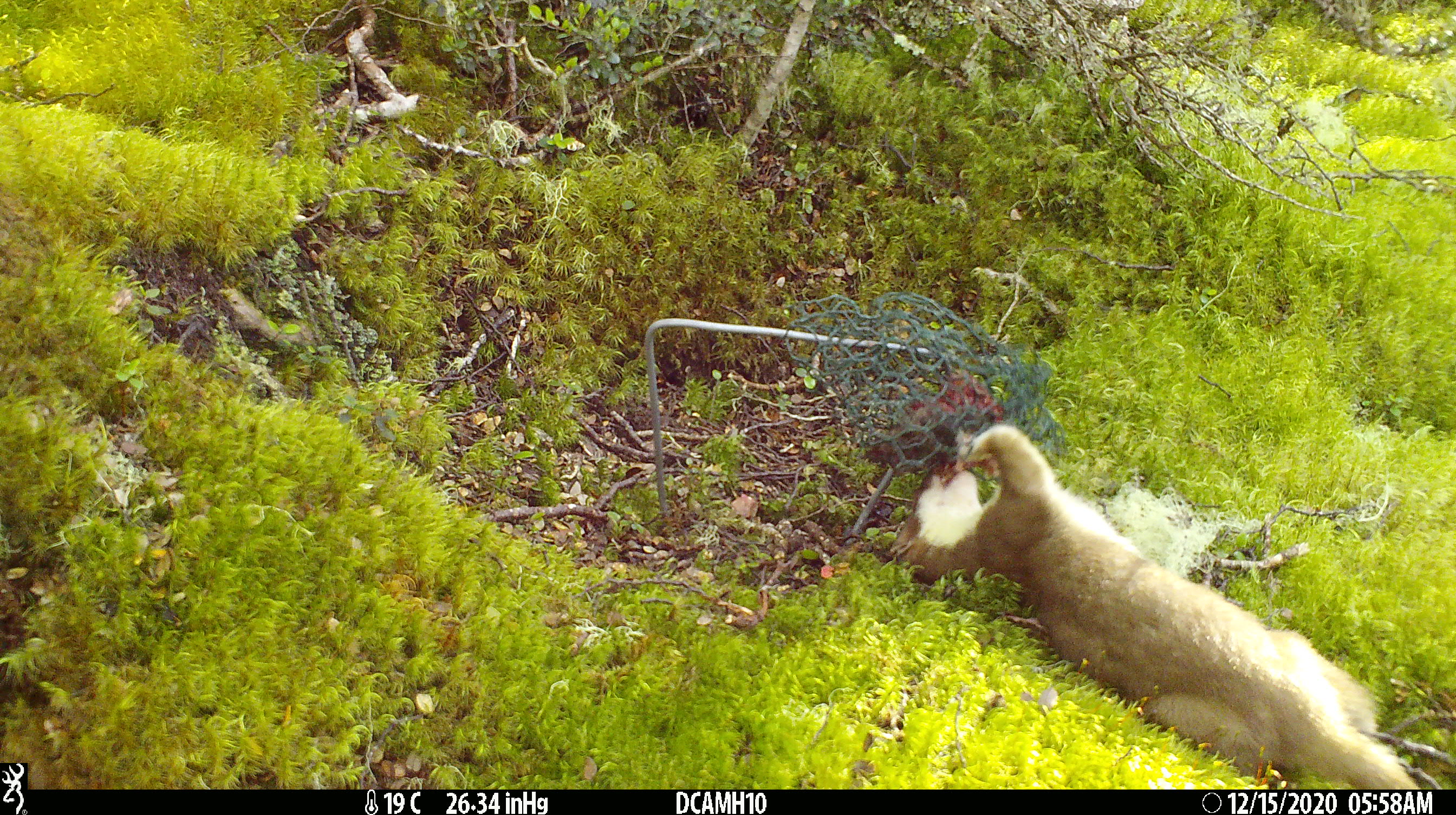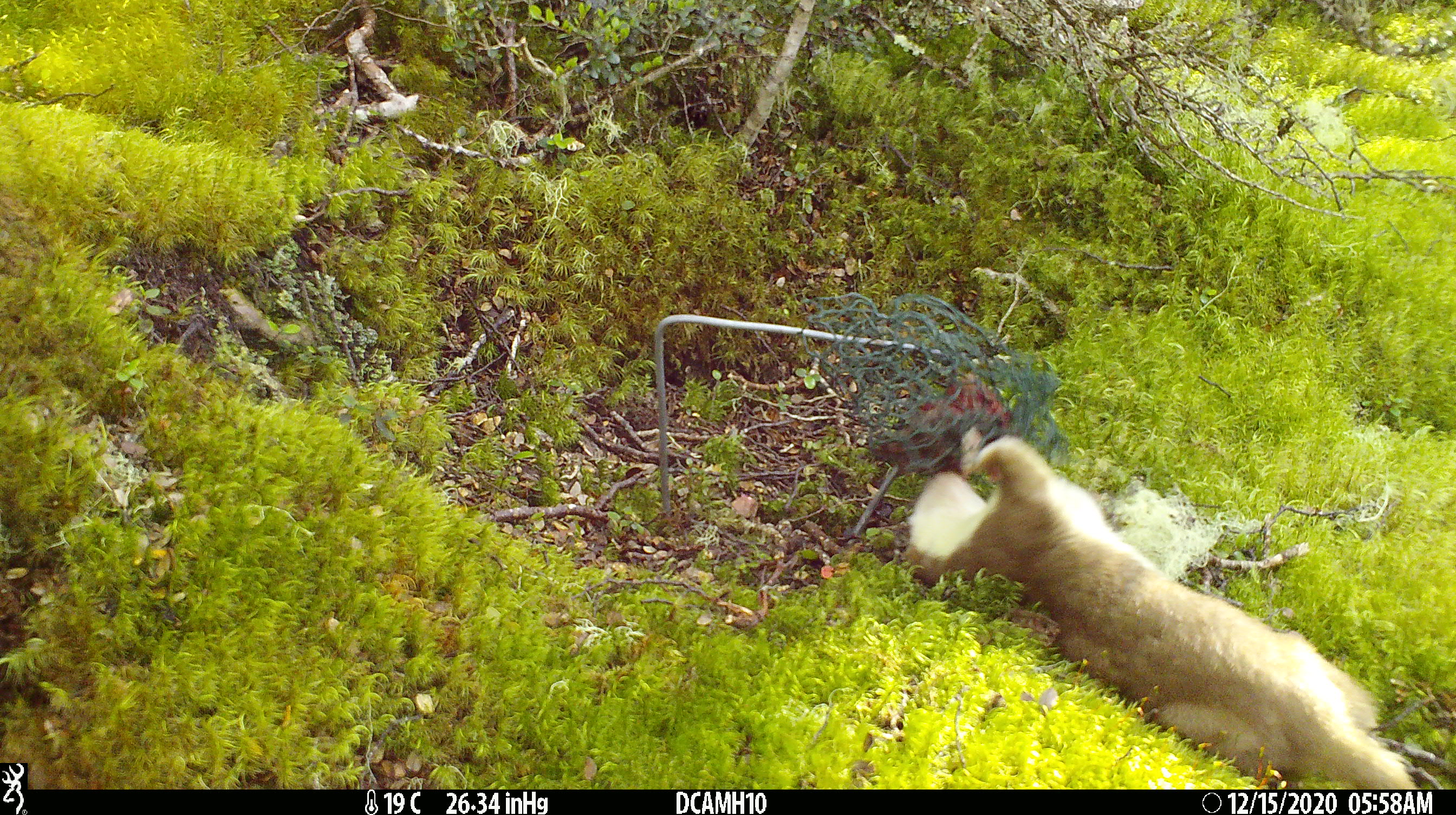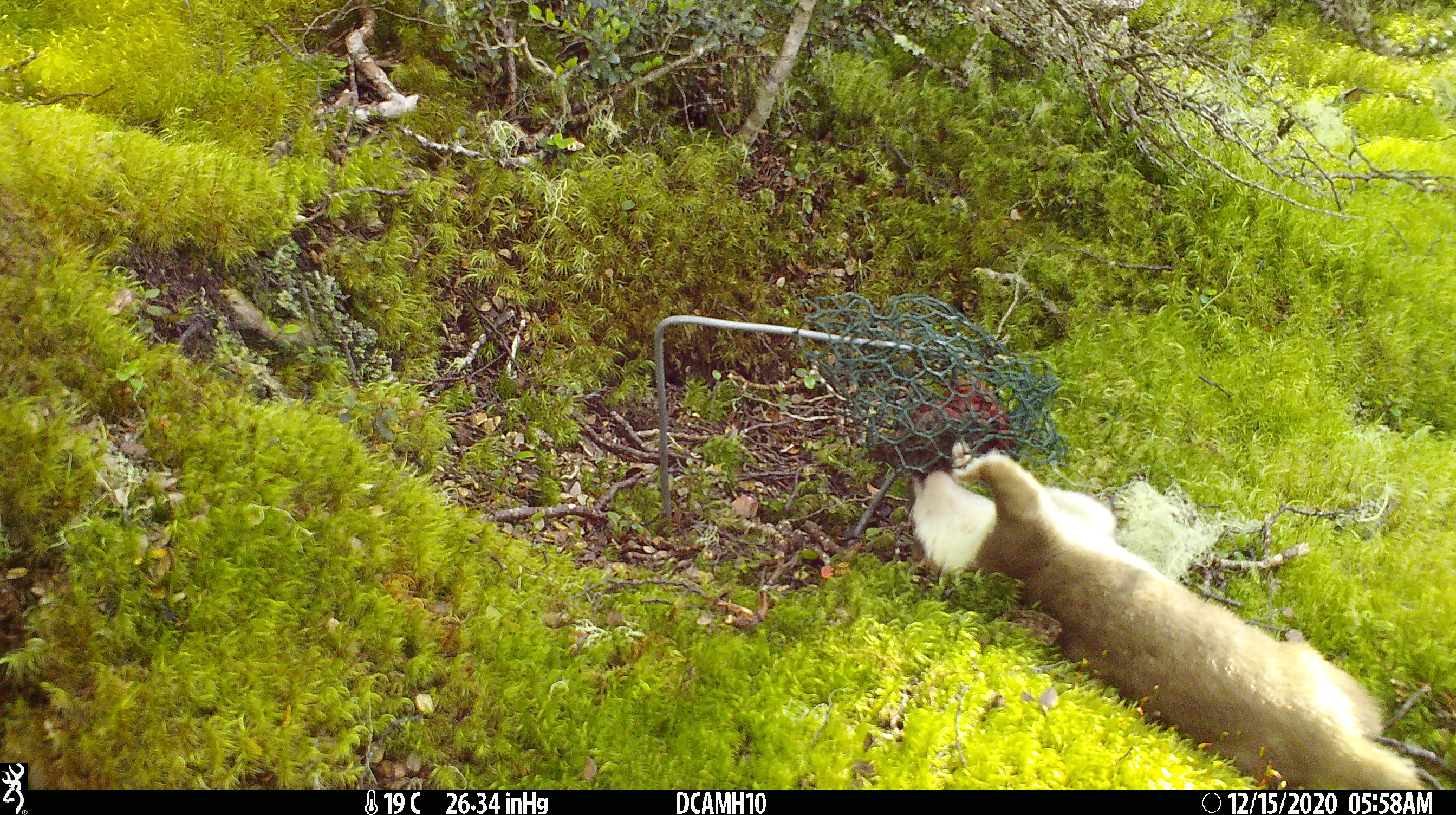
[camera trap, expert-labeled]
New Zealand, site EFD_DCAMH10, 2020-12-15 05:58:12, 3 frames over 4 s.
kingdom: Animalia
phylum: Chordata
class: Mammalia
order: Carnivora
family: Mustelidae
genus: Mustela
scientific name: Mustela erminea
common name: stoat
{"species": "stoat (Mustela erminea)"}